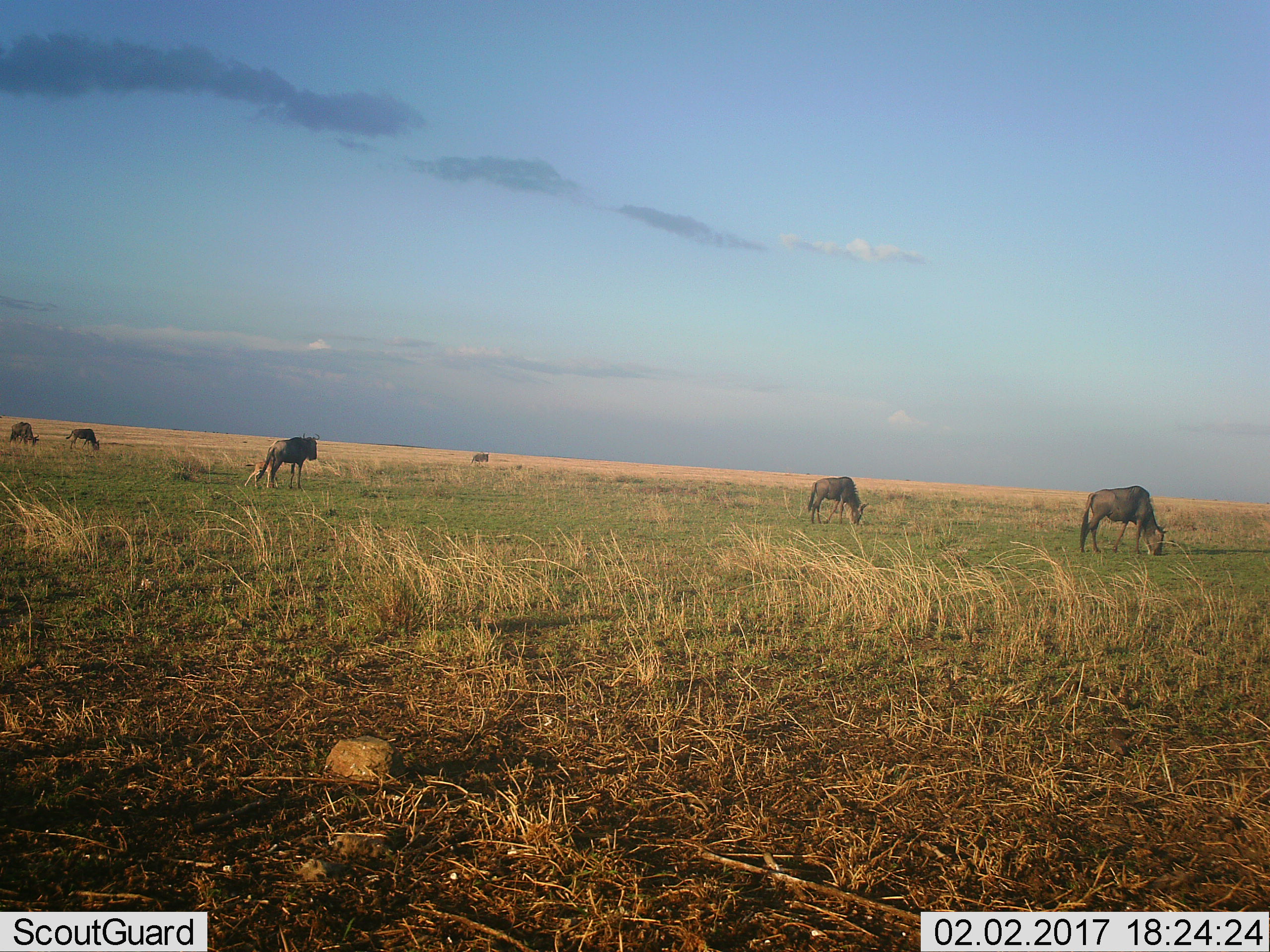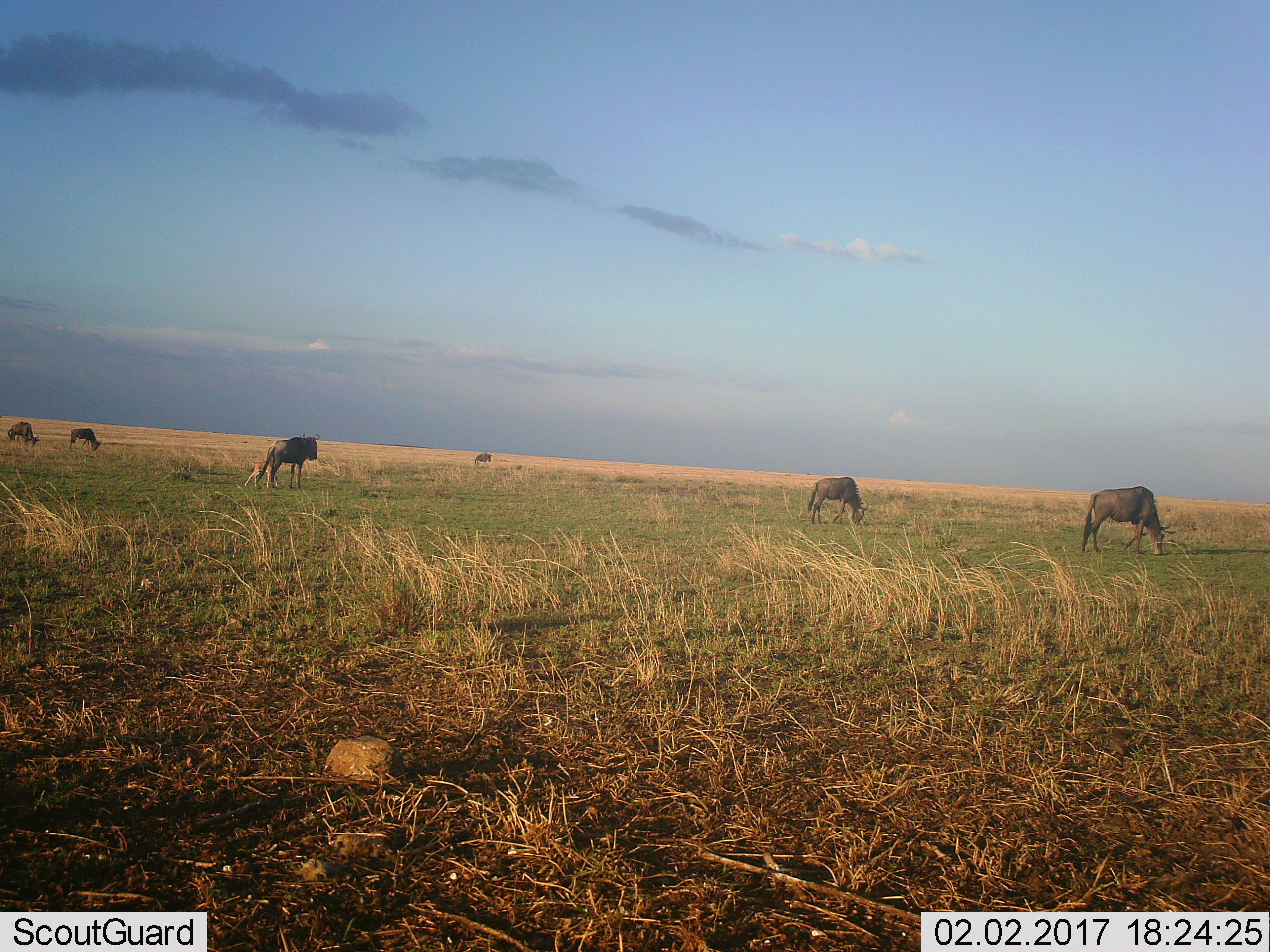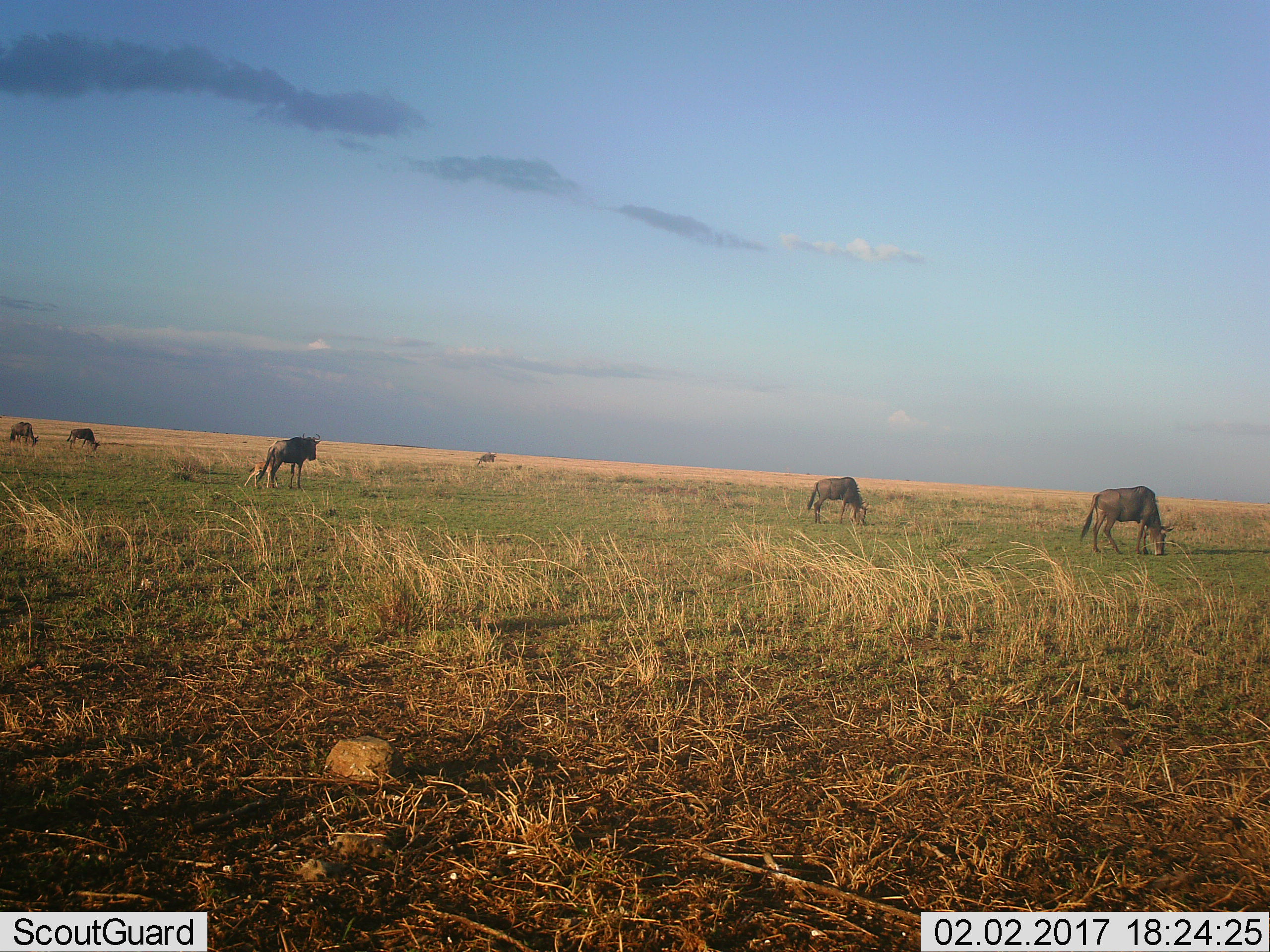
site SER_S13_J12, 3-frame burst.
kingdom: Animalia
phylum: Chordata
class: Mammalia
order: Artiodactyla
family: Bovidae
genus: Connochaetes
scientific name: Connochaetes taurinus taurinus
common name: blue wildebeest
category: wildebeestblue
Wildebeestblue (blue wildebeest) (Connochaetes taurinus taurinus), count 7. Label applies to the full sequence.